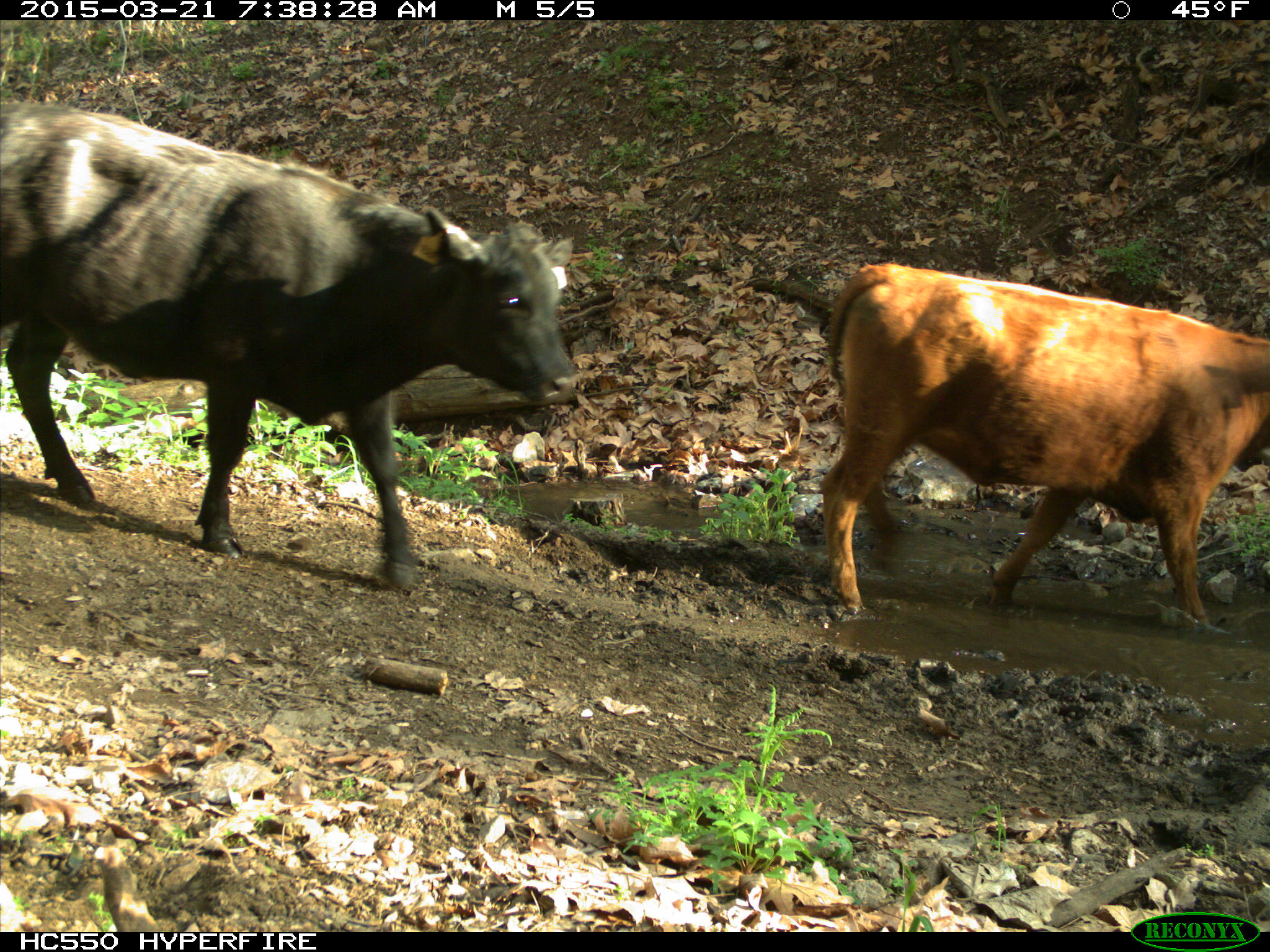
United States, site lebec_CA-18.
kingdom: Animalia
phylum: Chordata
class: Mammalia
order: Artiodactyla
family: Bovidae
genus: Bos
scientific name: Bos taurus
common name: domestic cow